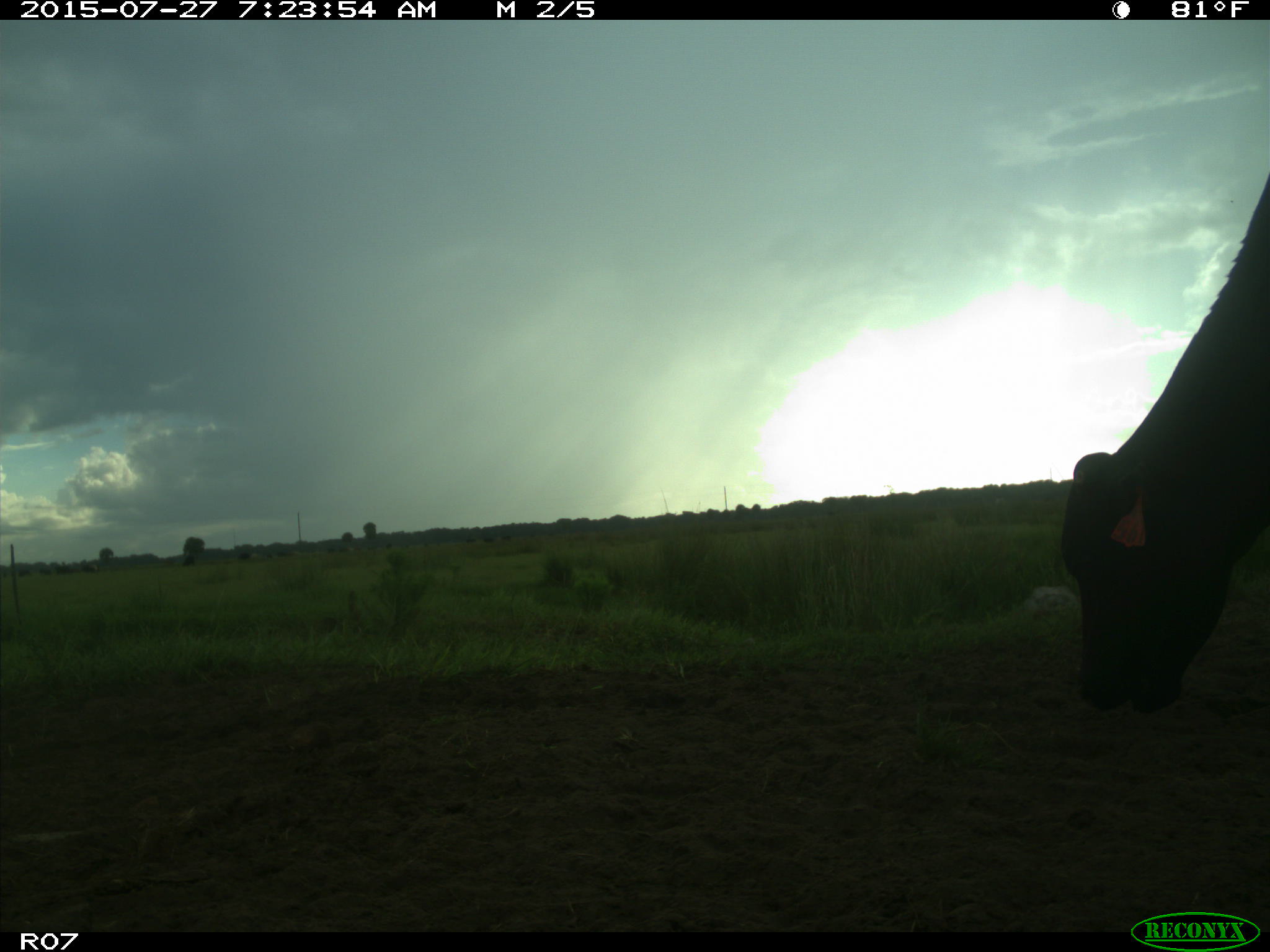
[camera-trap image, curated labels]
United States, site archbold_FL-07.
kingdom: Animalia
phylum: Chordata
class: Mammalia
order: Artiodactyla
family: Bovidae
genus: Bos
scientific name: Bos taurus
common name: domestic cow